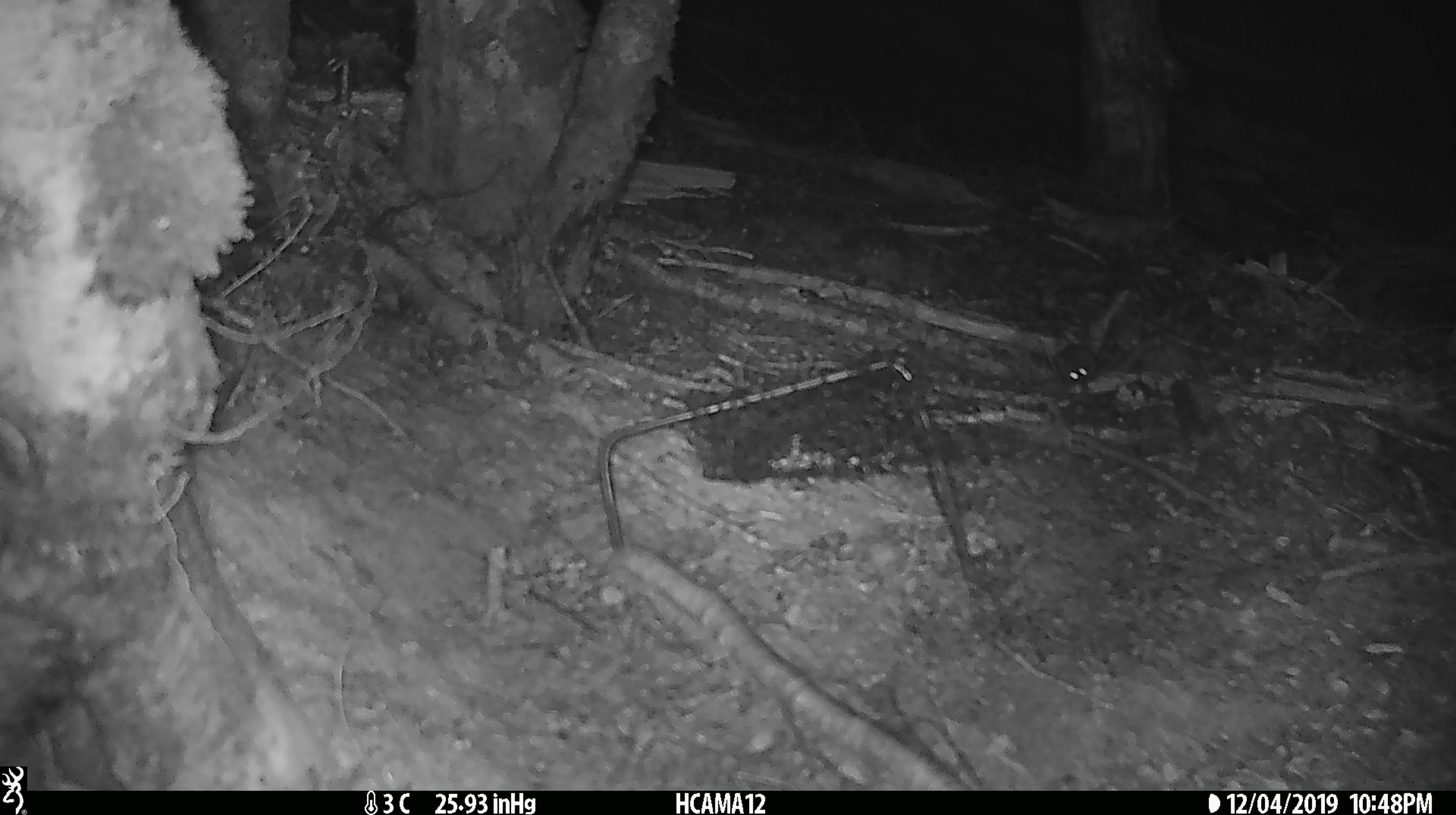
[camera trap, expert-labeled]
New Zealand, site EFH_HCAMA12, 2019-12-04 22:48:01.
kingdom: Animalia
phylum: Chordata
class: Mammalia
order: Rodentia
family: Muridae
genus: Mus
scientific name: Mus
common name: mouse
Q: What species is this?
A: Mouse (Mus).